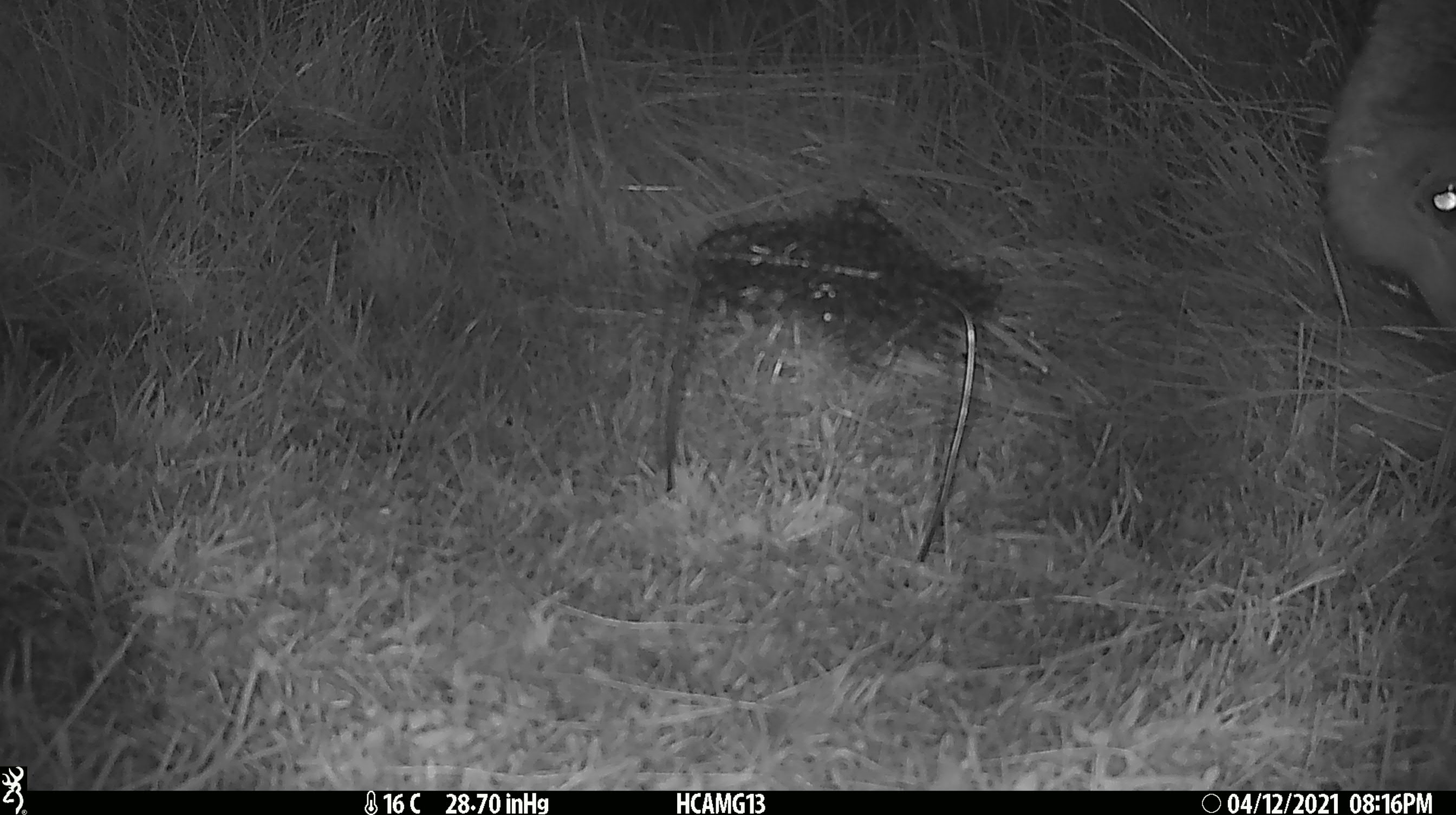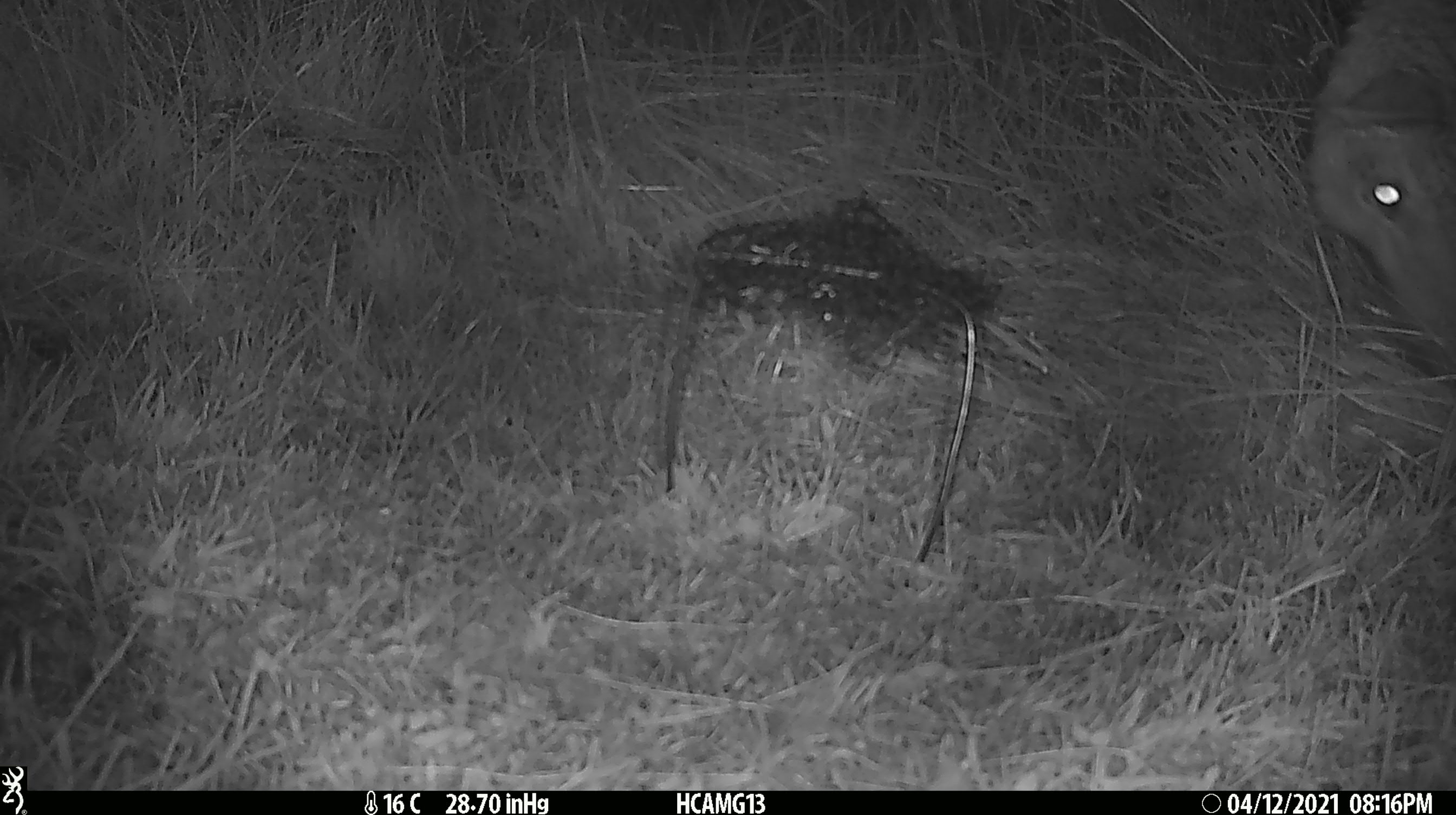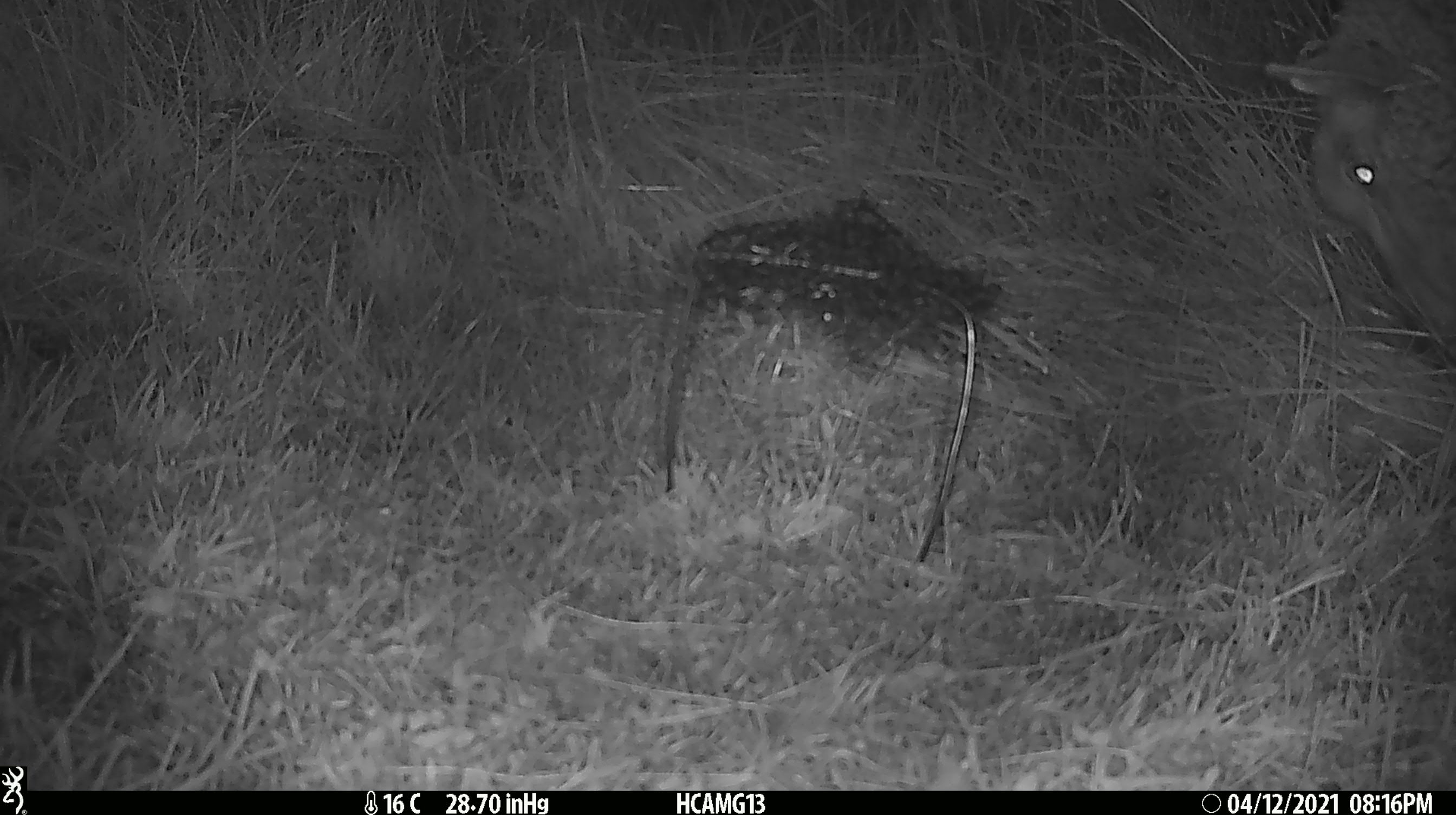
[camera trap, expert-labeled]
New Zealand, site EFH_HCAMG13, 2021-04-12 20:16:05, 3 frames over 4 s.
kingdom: Animalia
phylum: Chordata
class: Mammalia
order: Artiodactyla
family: Bovidae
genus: Ovis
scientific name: Ovis aries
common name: domestic sheep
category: sheep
Sheep (domestic sheep) (Ovis aries).